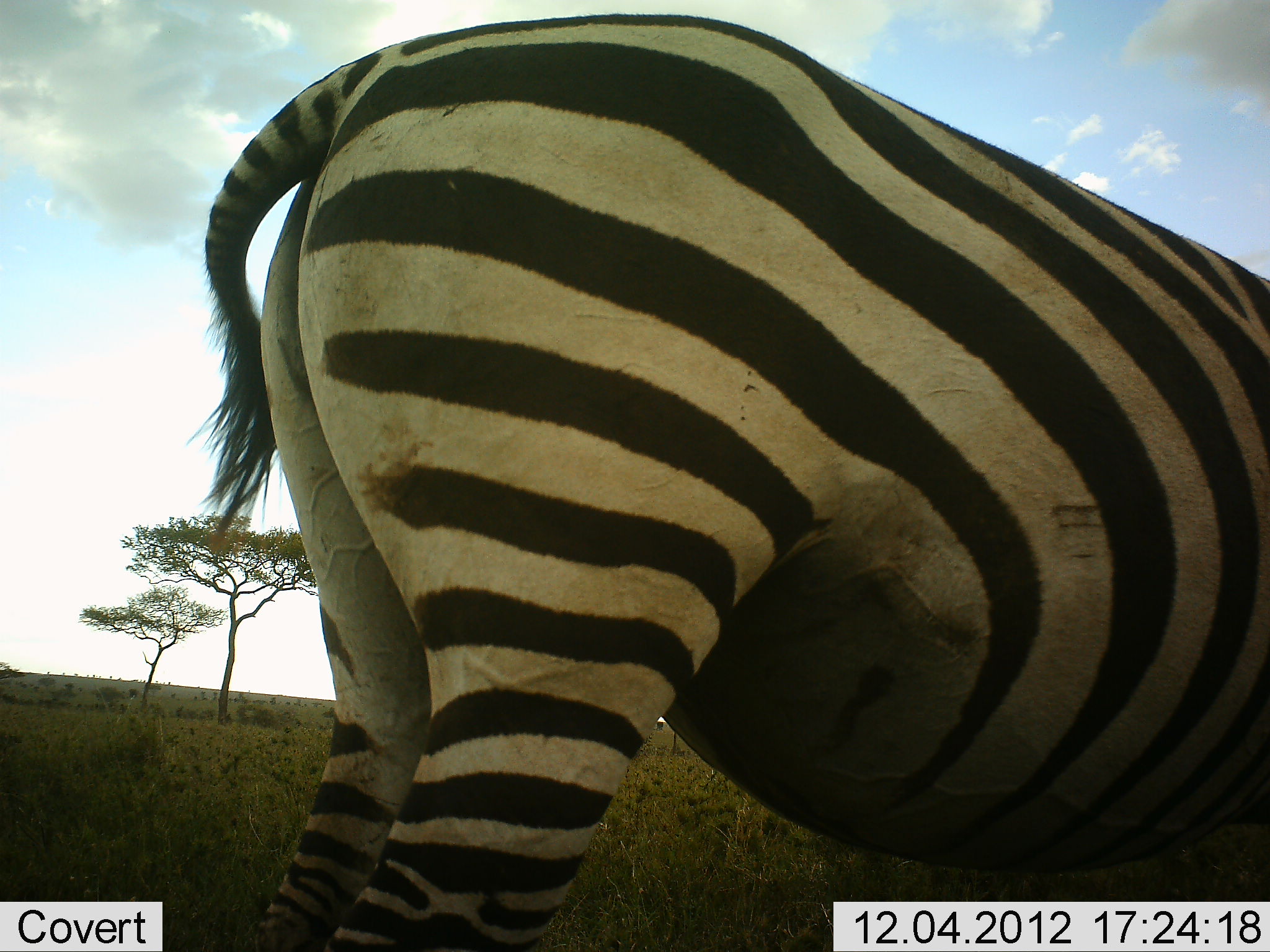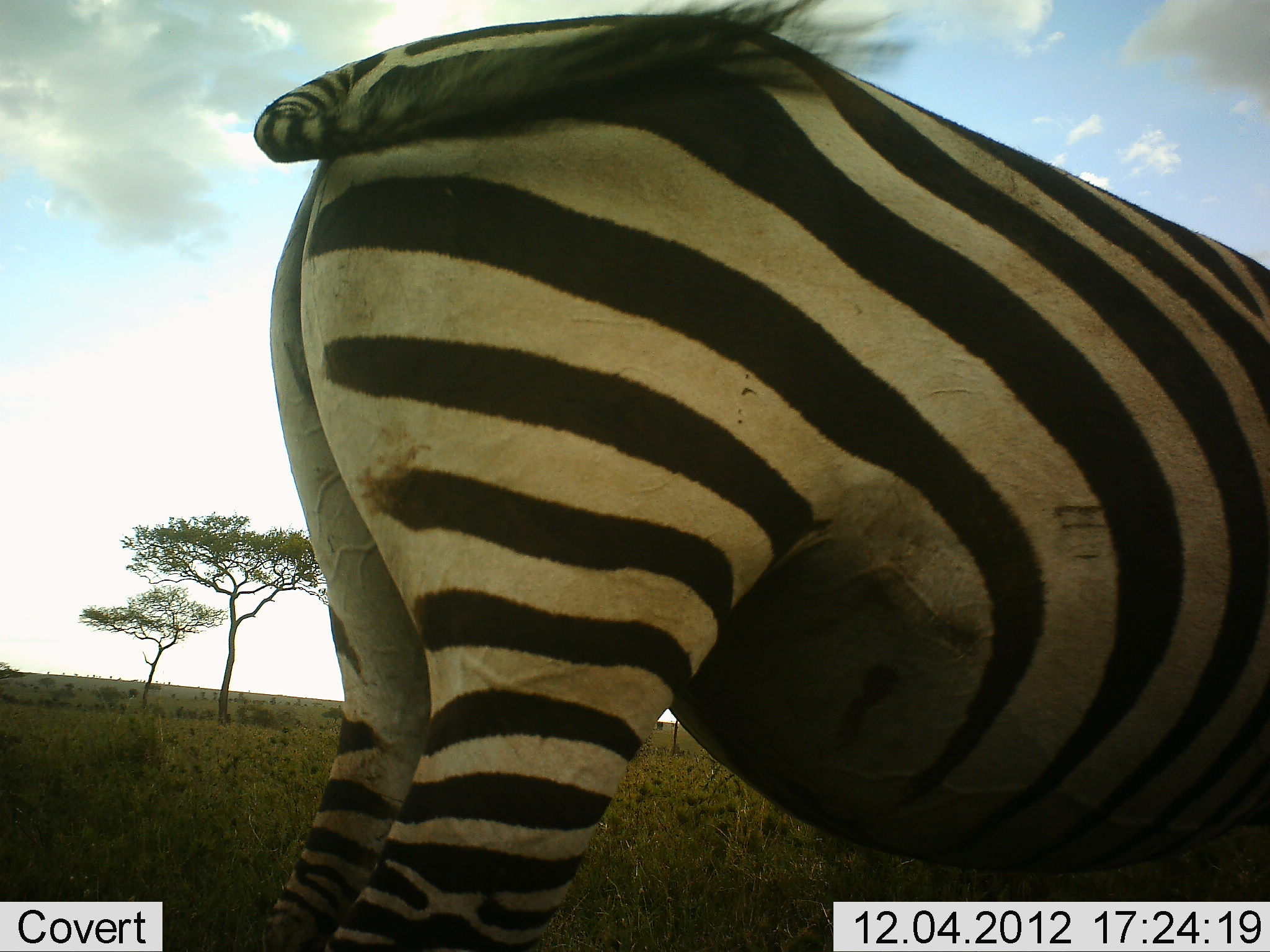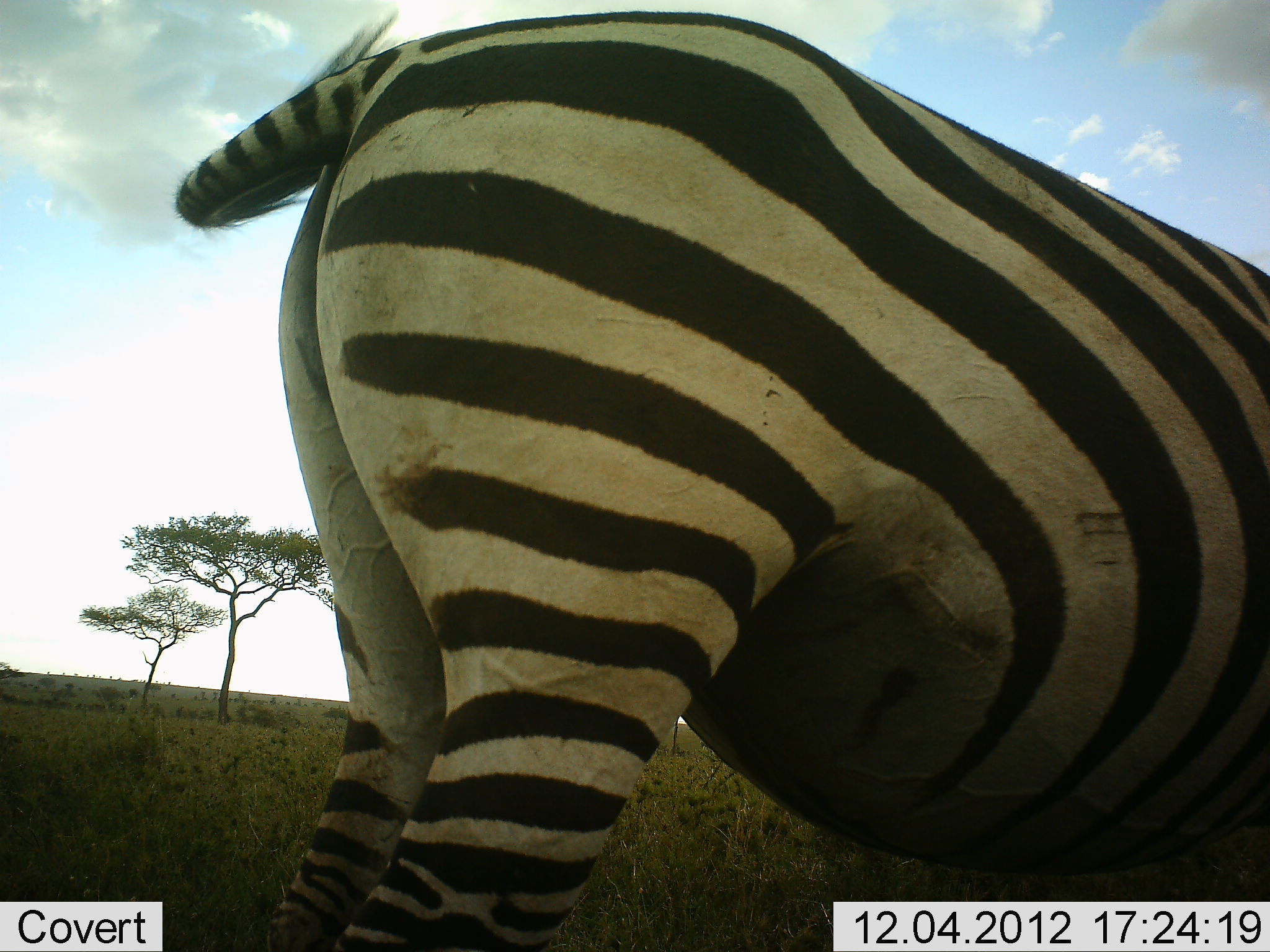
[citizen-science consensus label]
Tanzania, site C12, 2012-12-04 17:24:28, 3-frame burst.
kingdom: Animalia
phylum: Chordata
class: Mammalia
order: Perissodactyla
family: Equidae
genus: Equus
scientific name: Equus quagga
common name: plains zebra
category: zebra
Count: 1.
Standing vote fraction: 80%.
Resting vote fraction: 0%.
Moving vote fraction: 0%.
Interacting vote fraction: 0%.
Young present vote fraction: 0%.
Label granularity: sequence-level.